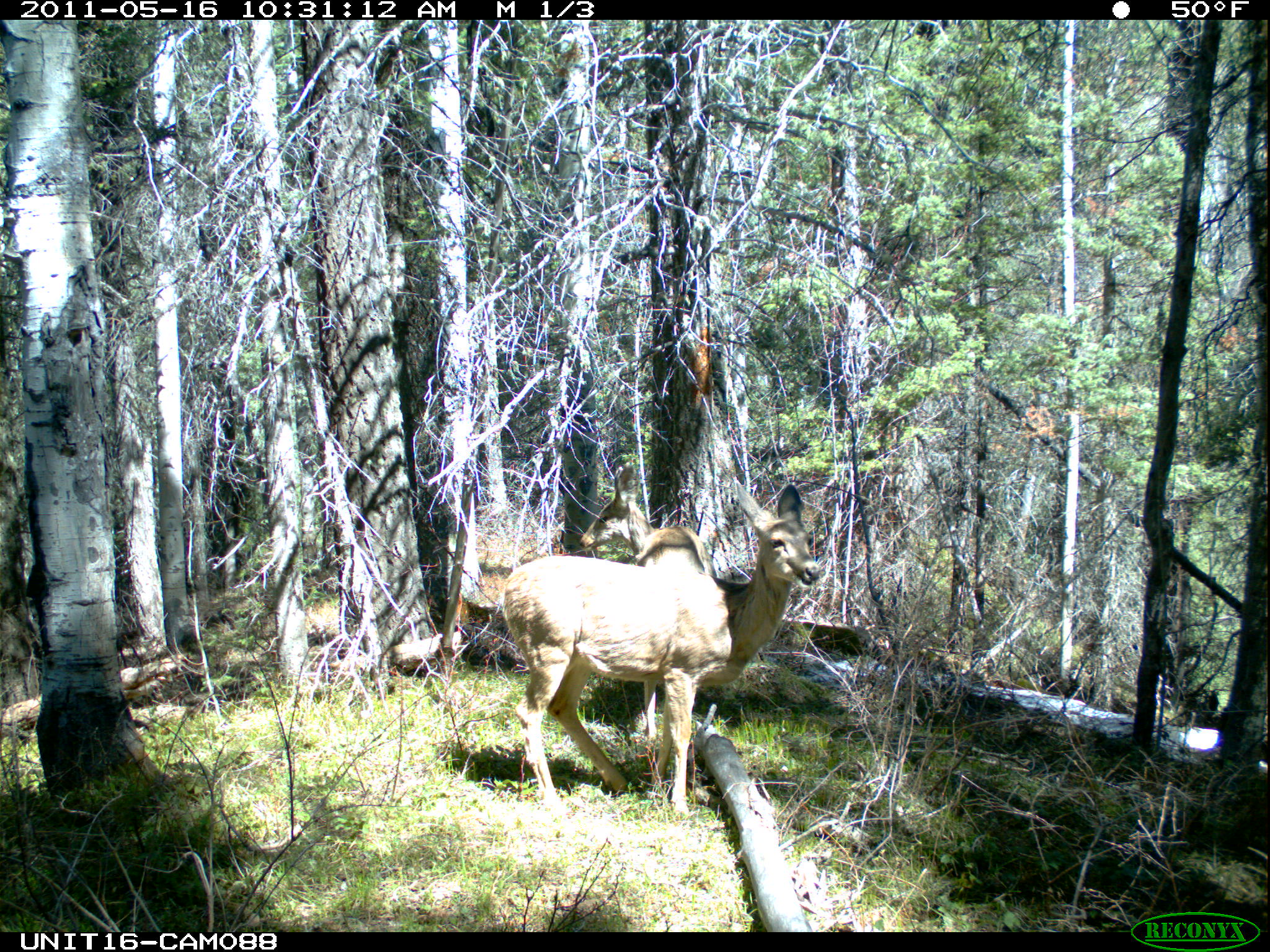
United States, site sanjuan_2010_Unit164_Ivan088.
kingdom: Animalia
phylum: Chordata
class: Mammalia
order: Artiodactyla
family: Cervidae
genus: Odocoileus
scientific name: Odocoileus hemionus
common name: mule deer